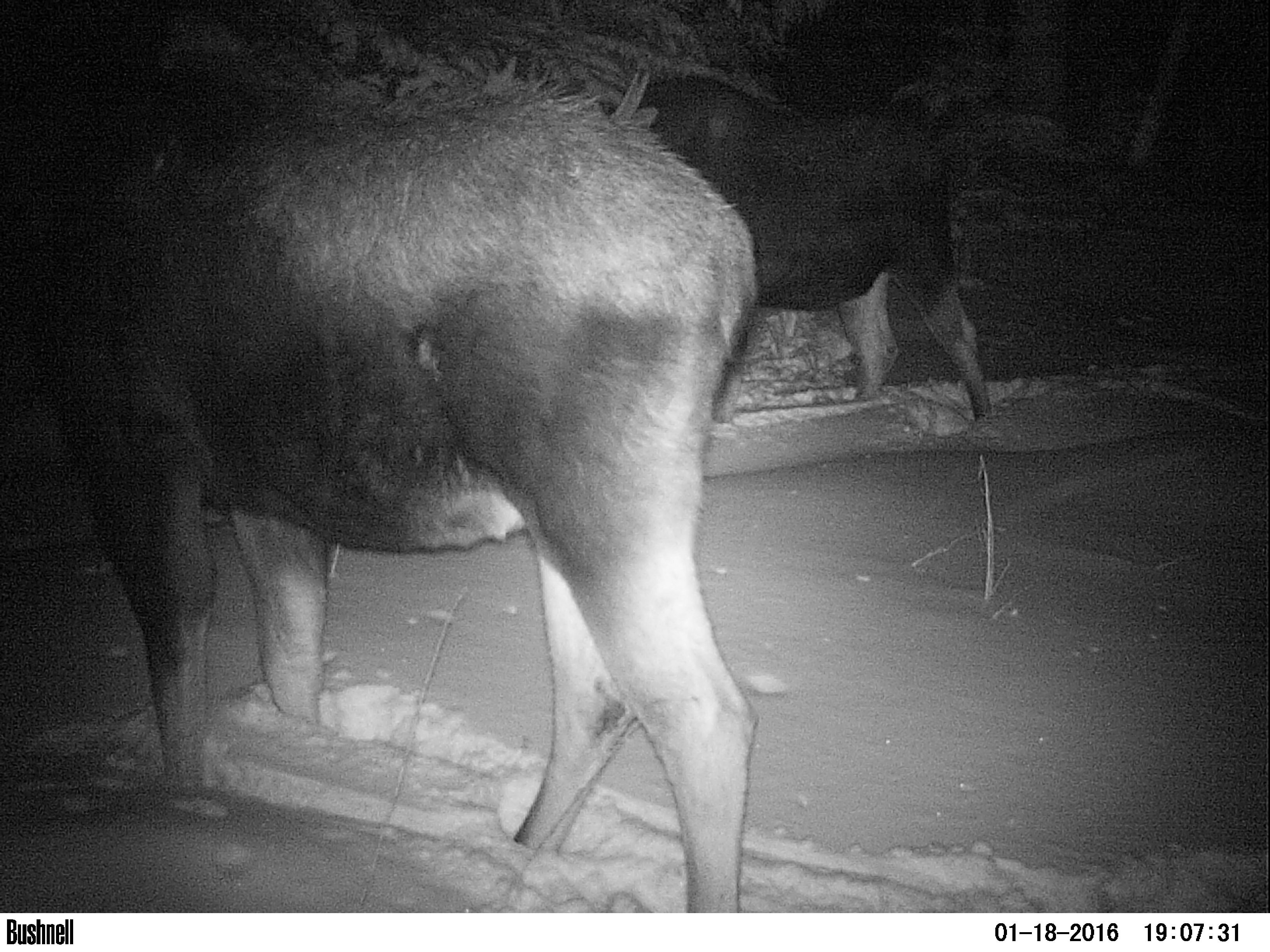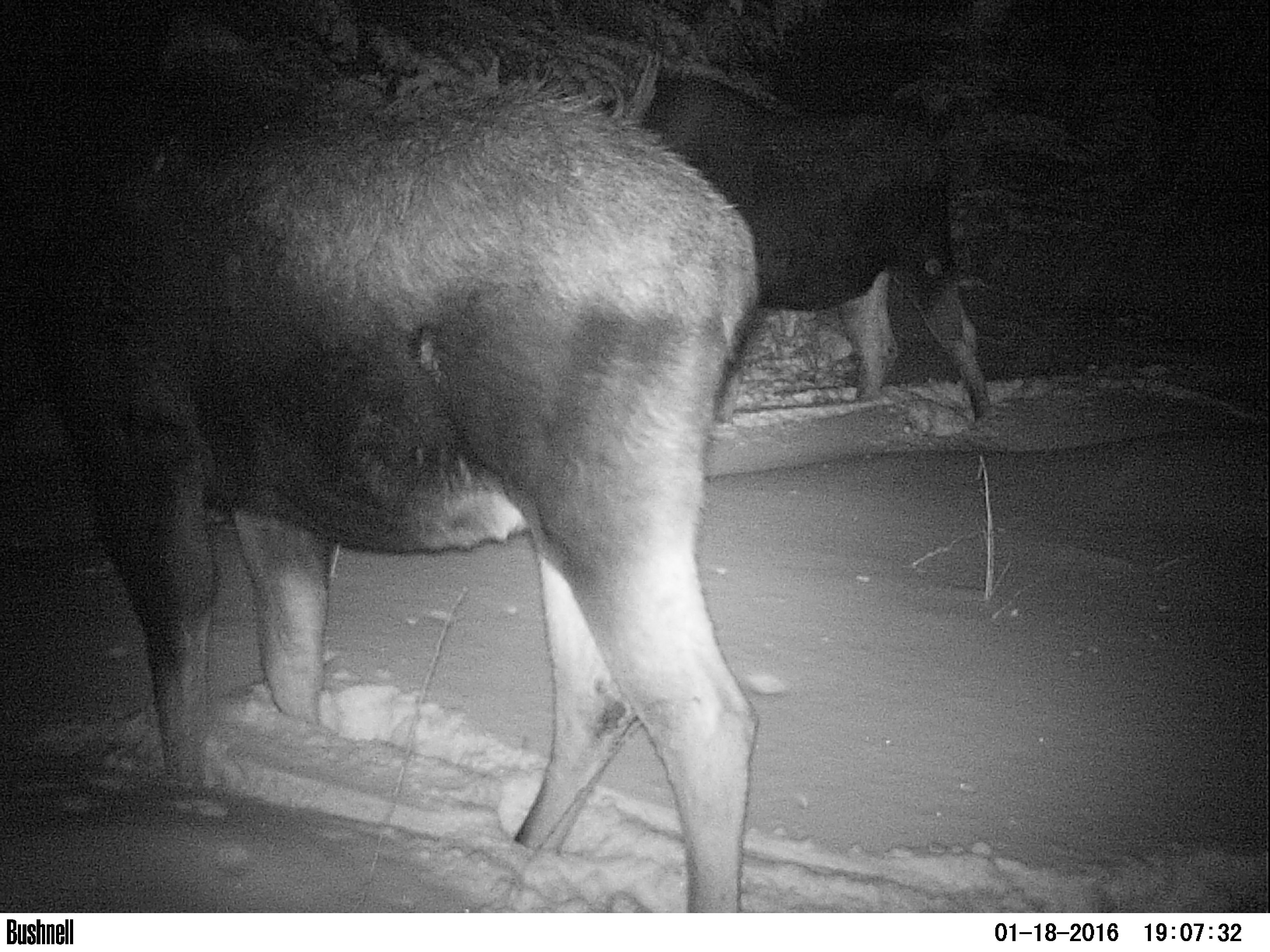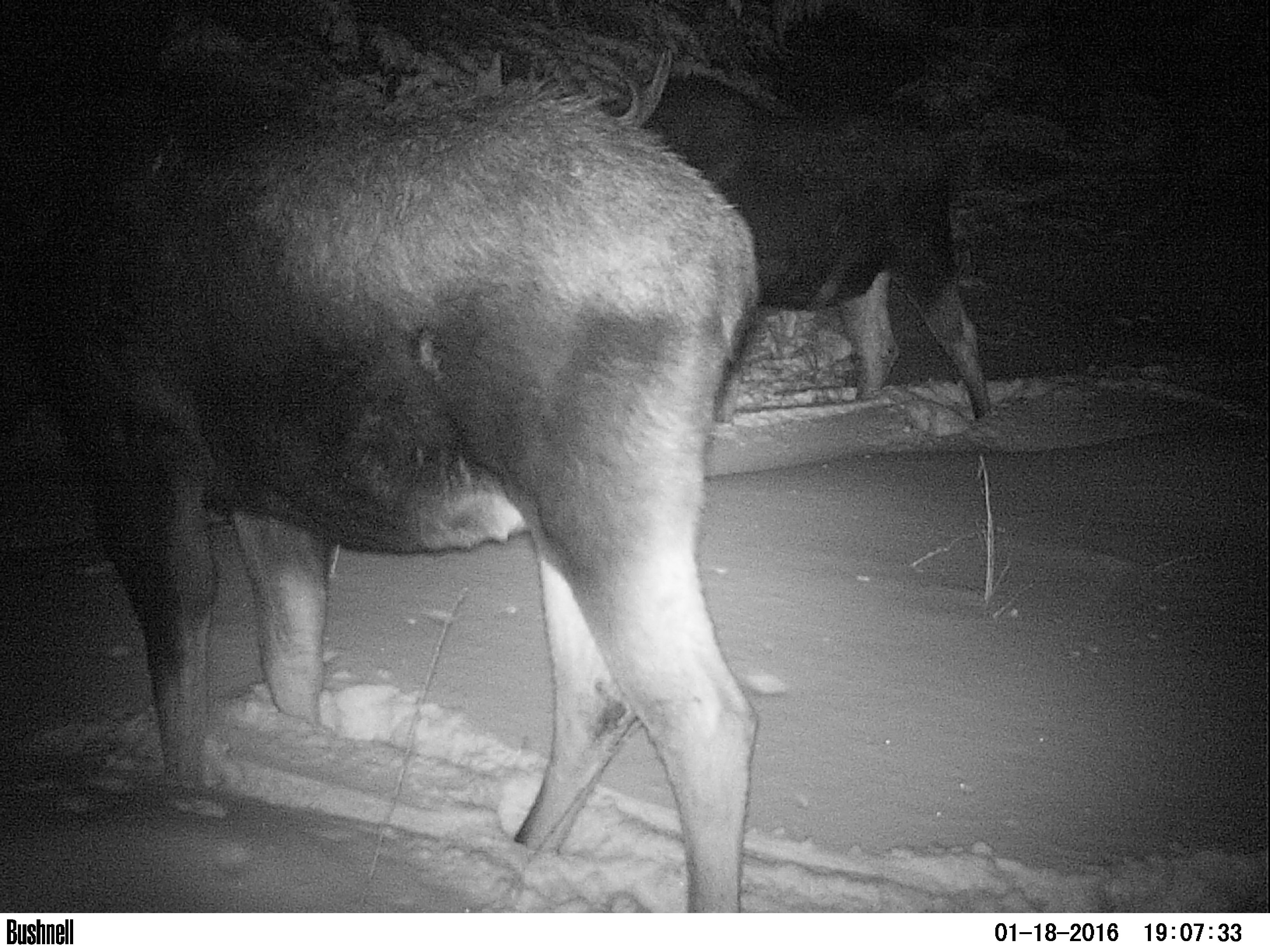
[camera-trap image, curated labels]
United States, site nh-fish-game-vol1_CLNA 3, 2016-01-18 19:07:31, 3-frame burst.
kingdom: Animalia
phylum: Chordata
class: Mammalia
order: Artiodactyla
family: Cervidae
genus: Alces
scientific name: Alces alces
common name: moose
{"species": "moose (Alces alces)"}